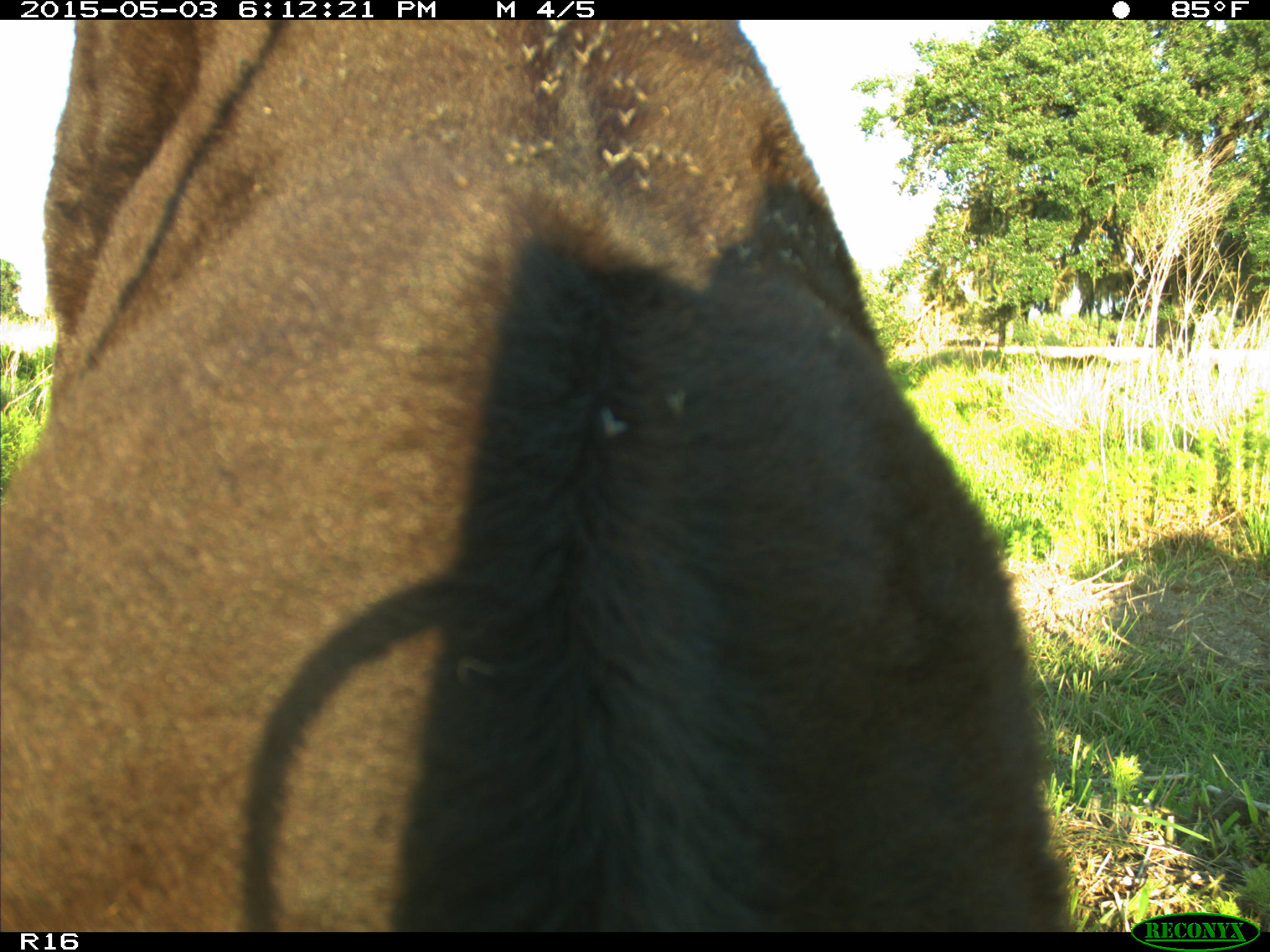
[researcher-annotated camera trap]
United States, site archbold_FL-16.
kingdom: Animalia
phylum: Chordata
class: Mammalia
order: Artiodactyla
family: Bovidae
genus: Bos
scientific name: Bos taurus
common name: domestic cow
Bos taurus (domestic cow).